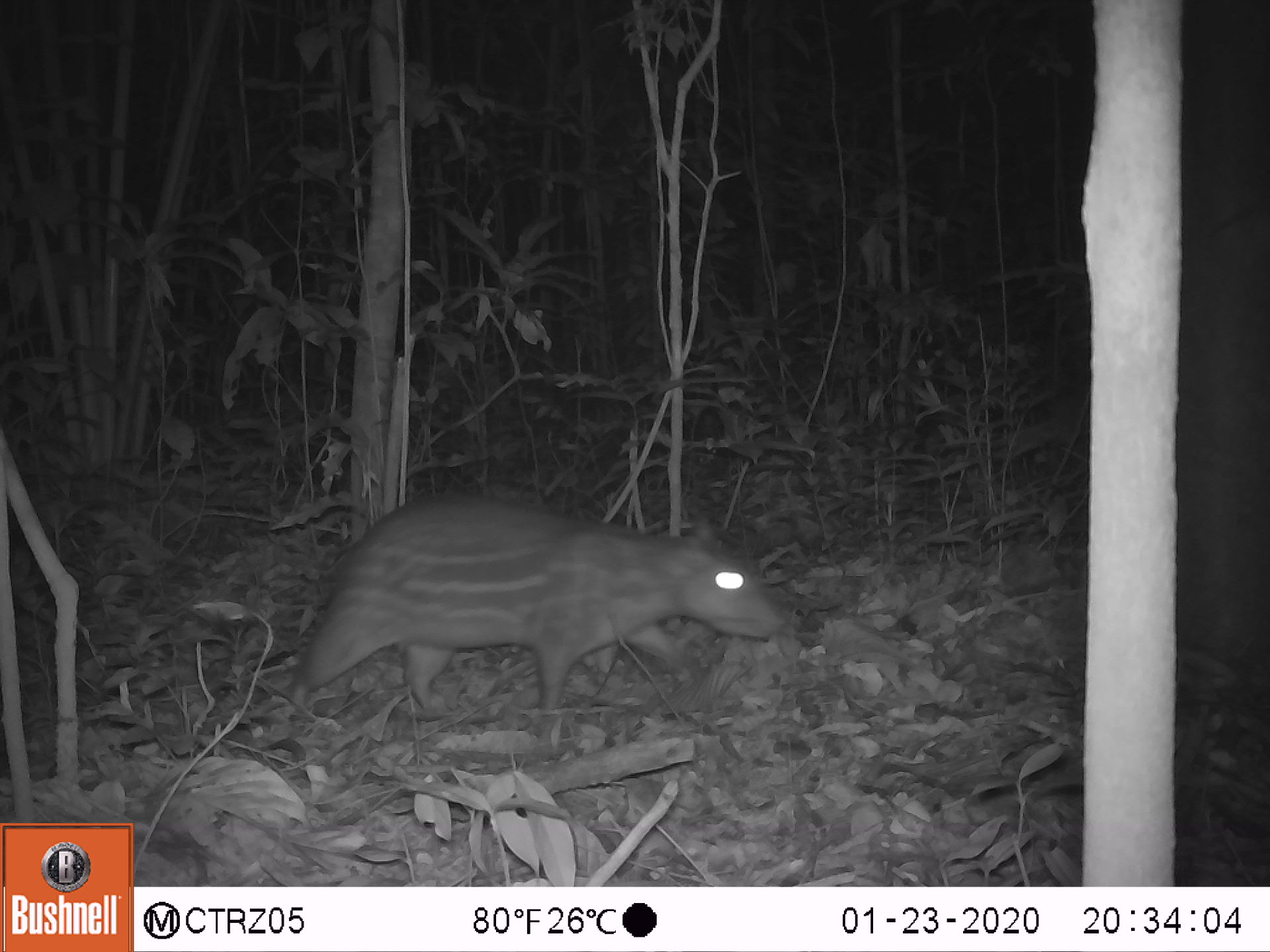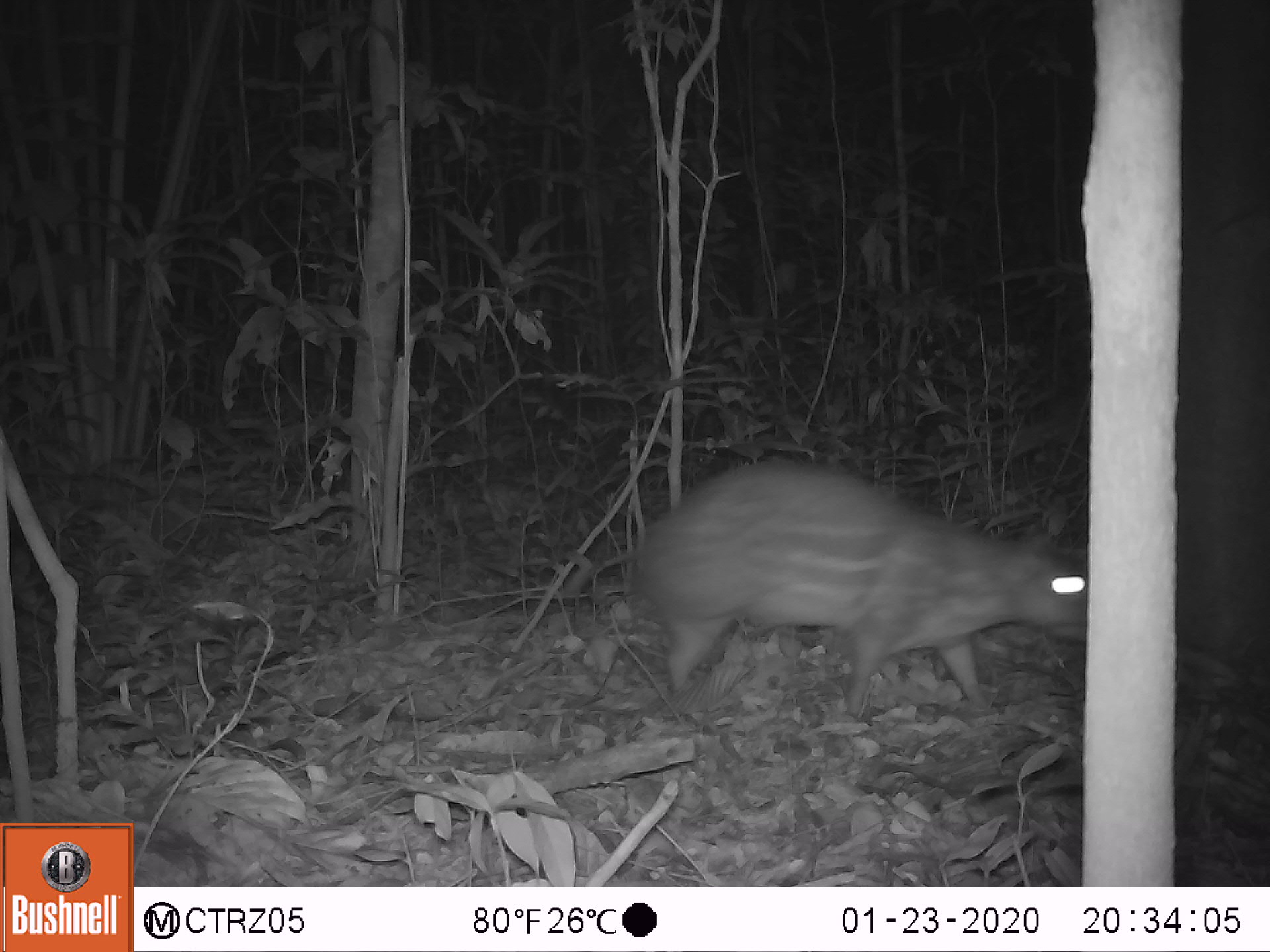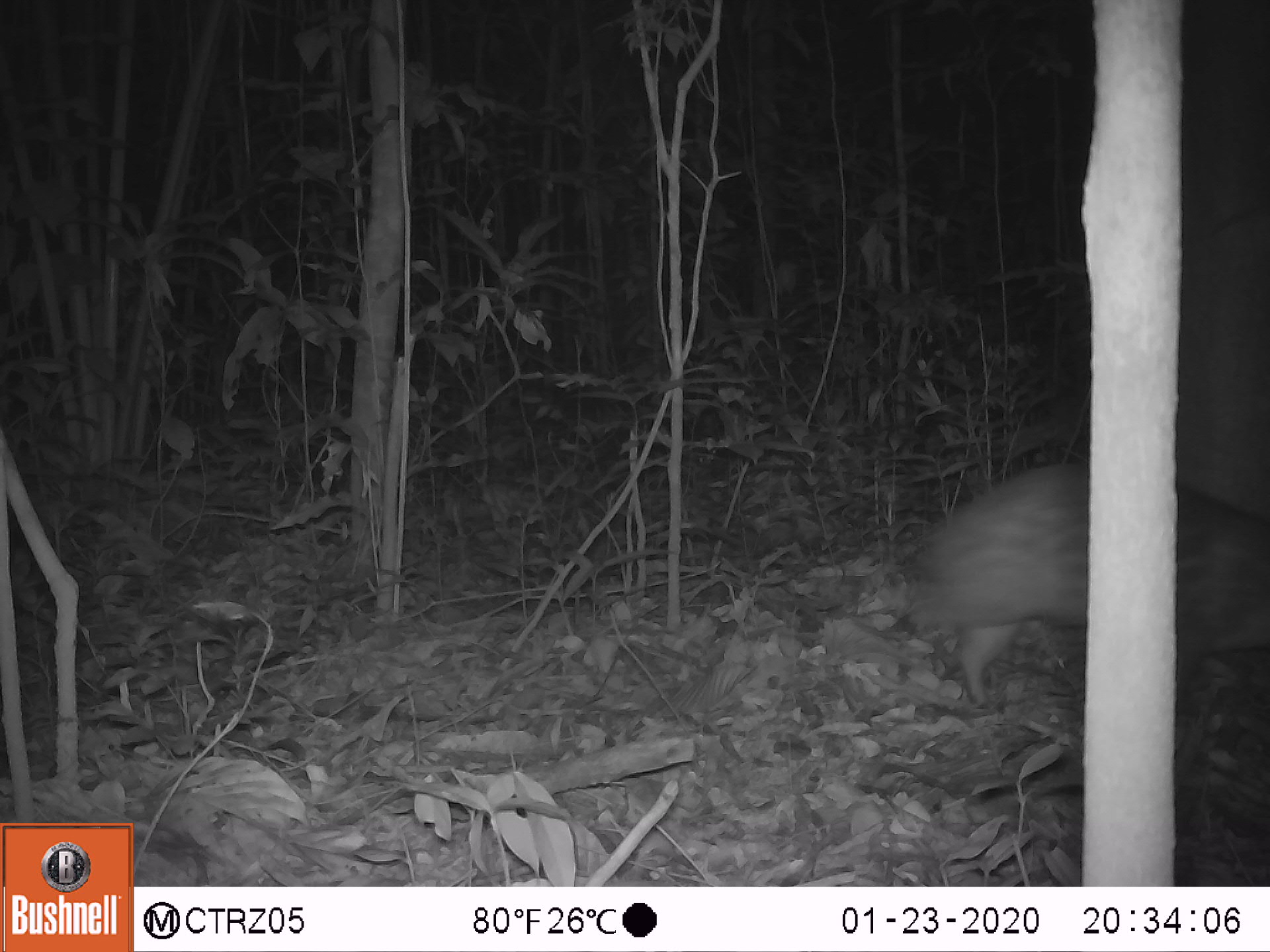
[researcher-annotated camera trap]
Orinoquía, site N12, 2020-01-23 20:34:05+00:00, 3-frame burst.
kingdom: Animalia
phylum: Chordata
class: Mammalia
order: Rodentia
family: Cuniculidae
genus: Cuniculus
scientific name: Cuniculus paca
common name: spotted paca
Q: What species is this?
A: Spotted paca (Cuniculus paca).